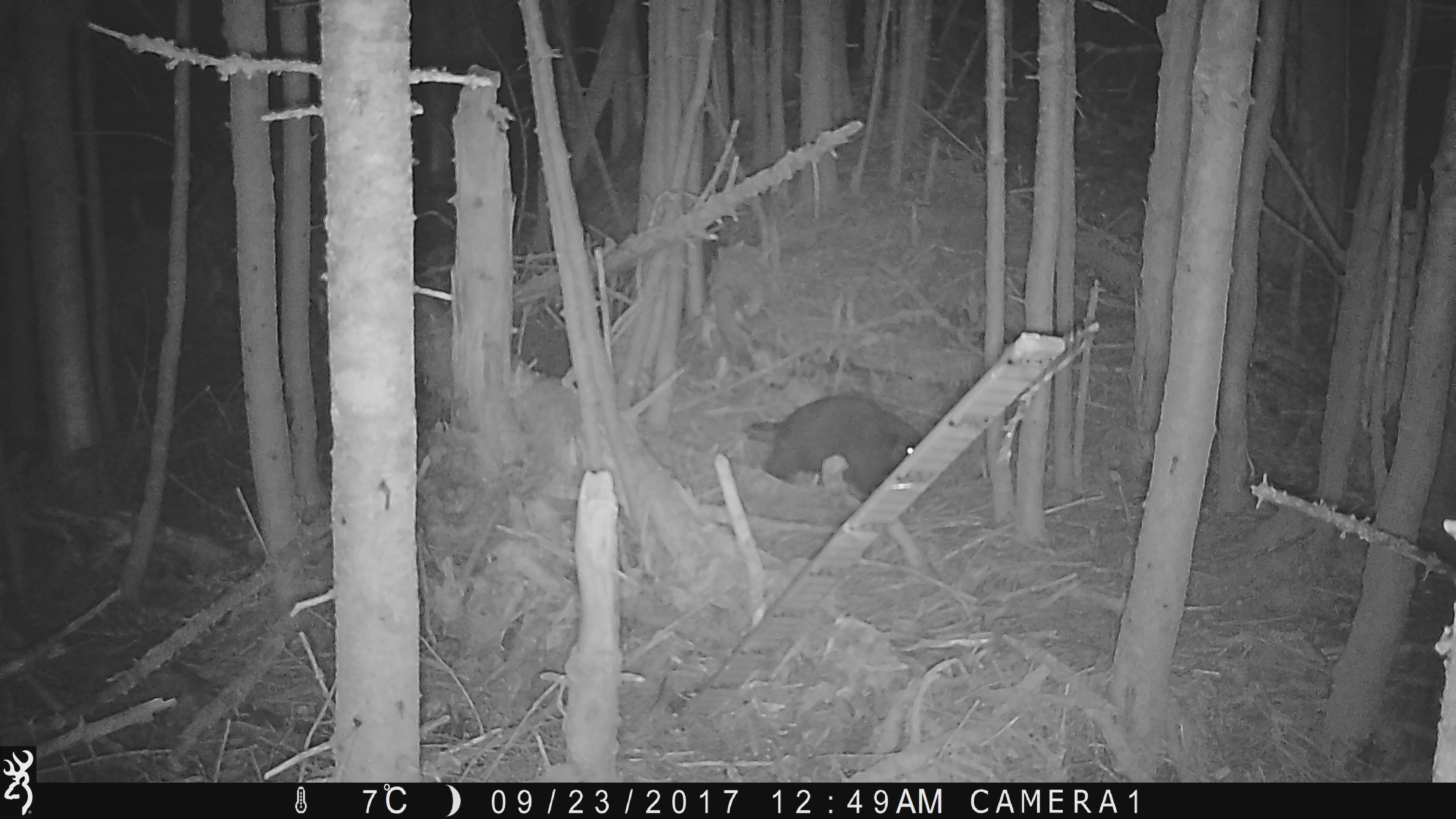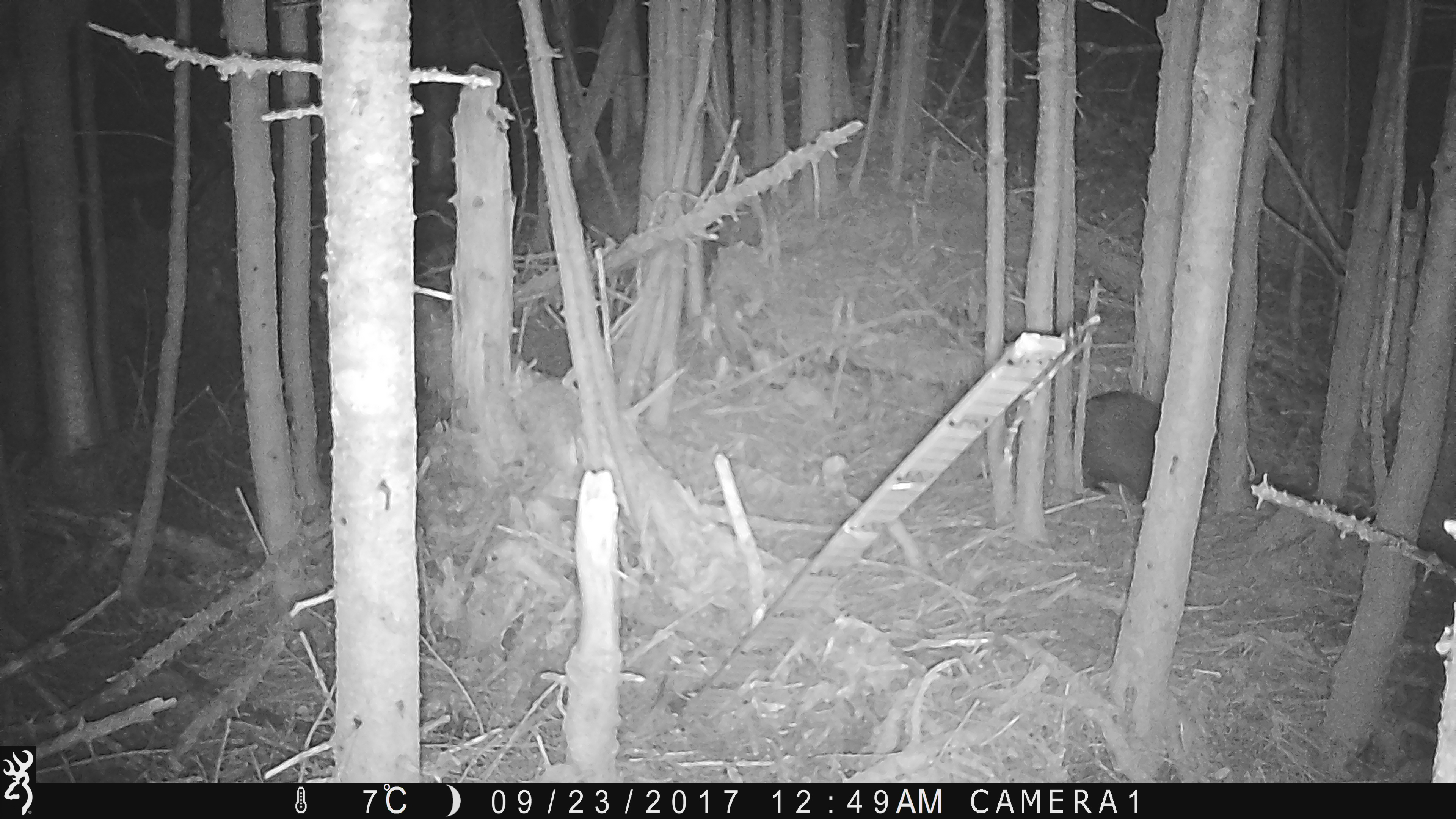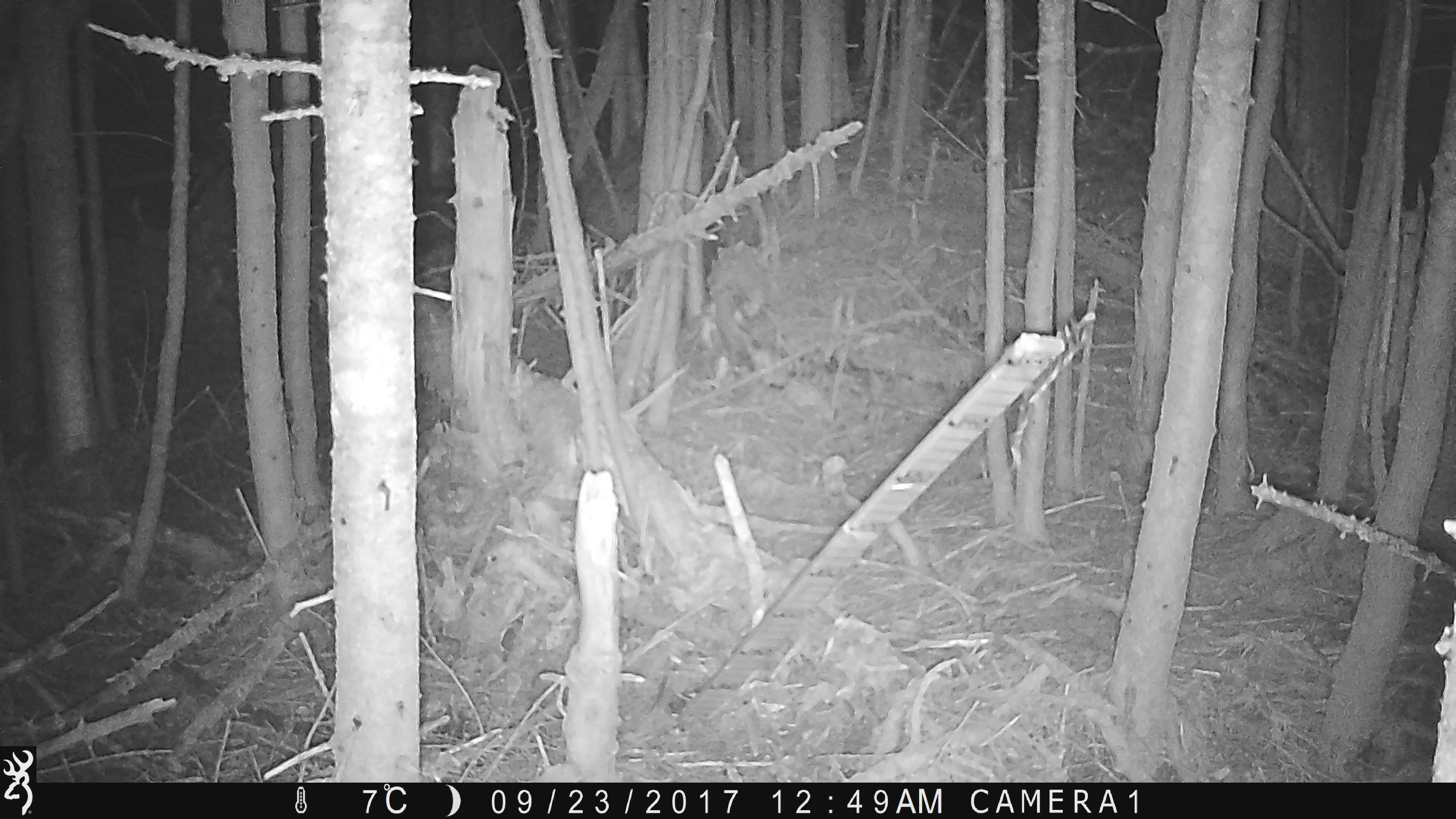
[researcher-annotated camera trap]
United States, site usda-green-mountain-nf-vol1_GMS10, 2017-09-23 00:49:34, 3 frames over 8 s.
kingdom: Animalia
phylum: Chordata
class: Mammalia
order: Rodentia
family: Erethizontidae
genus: Erethizon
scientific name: Erethizon dorsatum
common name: porcupine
Porcupine (Erethizon dorsatum).